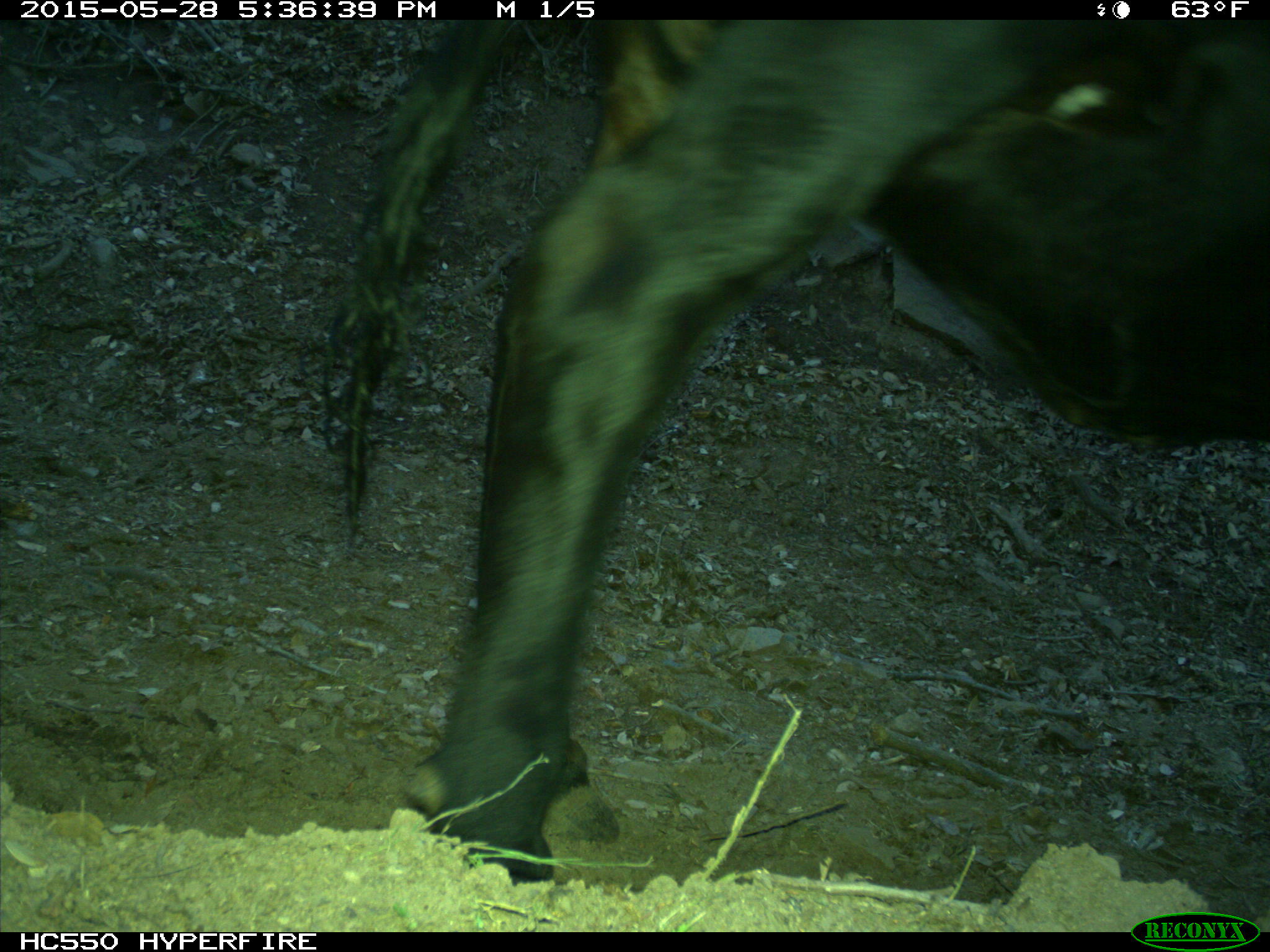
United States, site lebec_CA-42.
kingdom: Animalia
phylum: Chordata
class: Mammalia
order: Artiodactyla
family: Bovidae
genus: Bos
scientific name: Bos taurus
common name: domestic cow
Bos taurus (domestic cow).